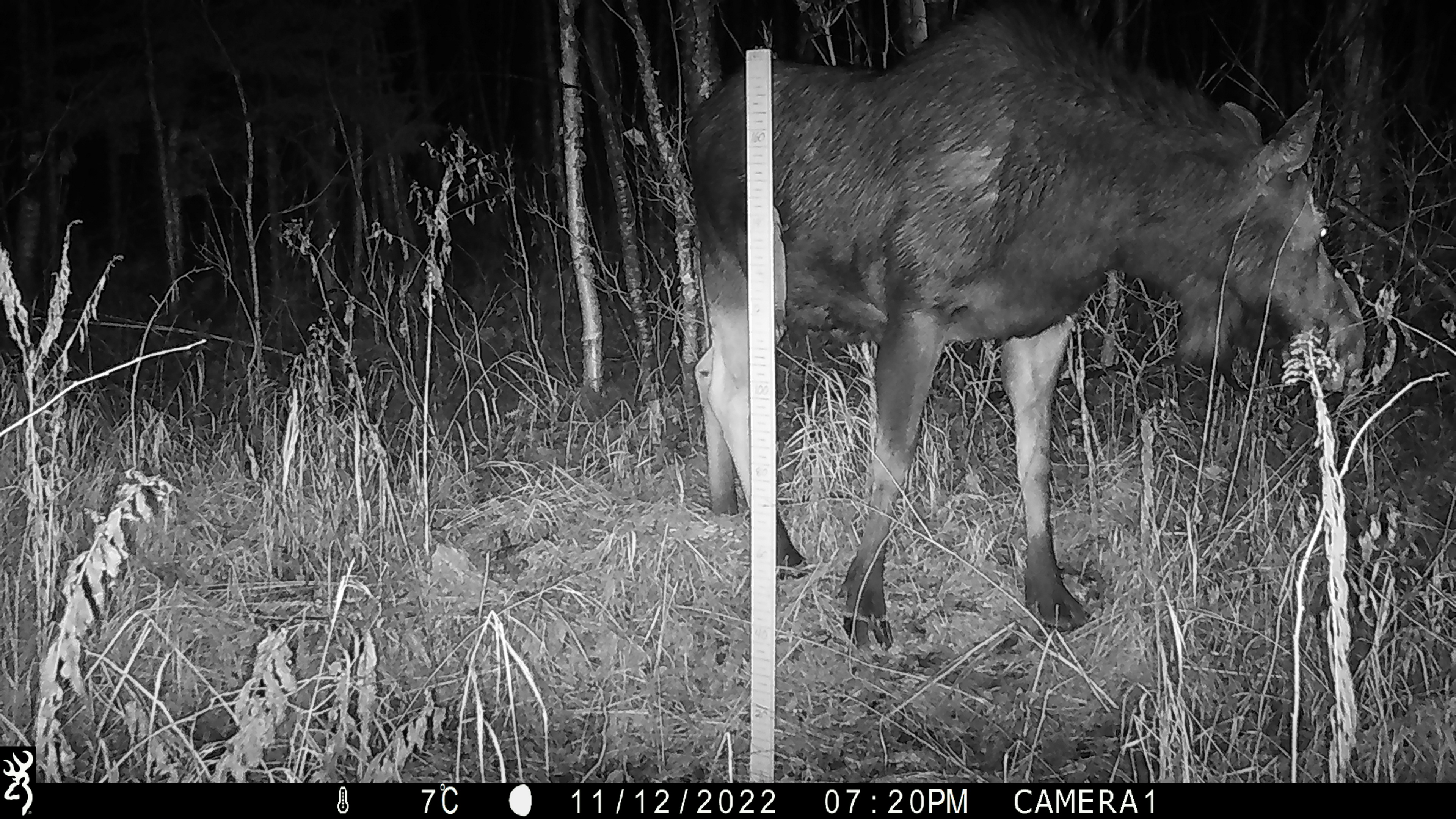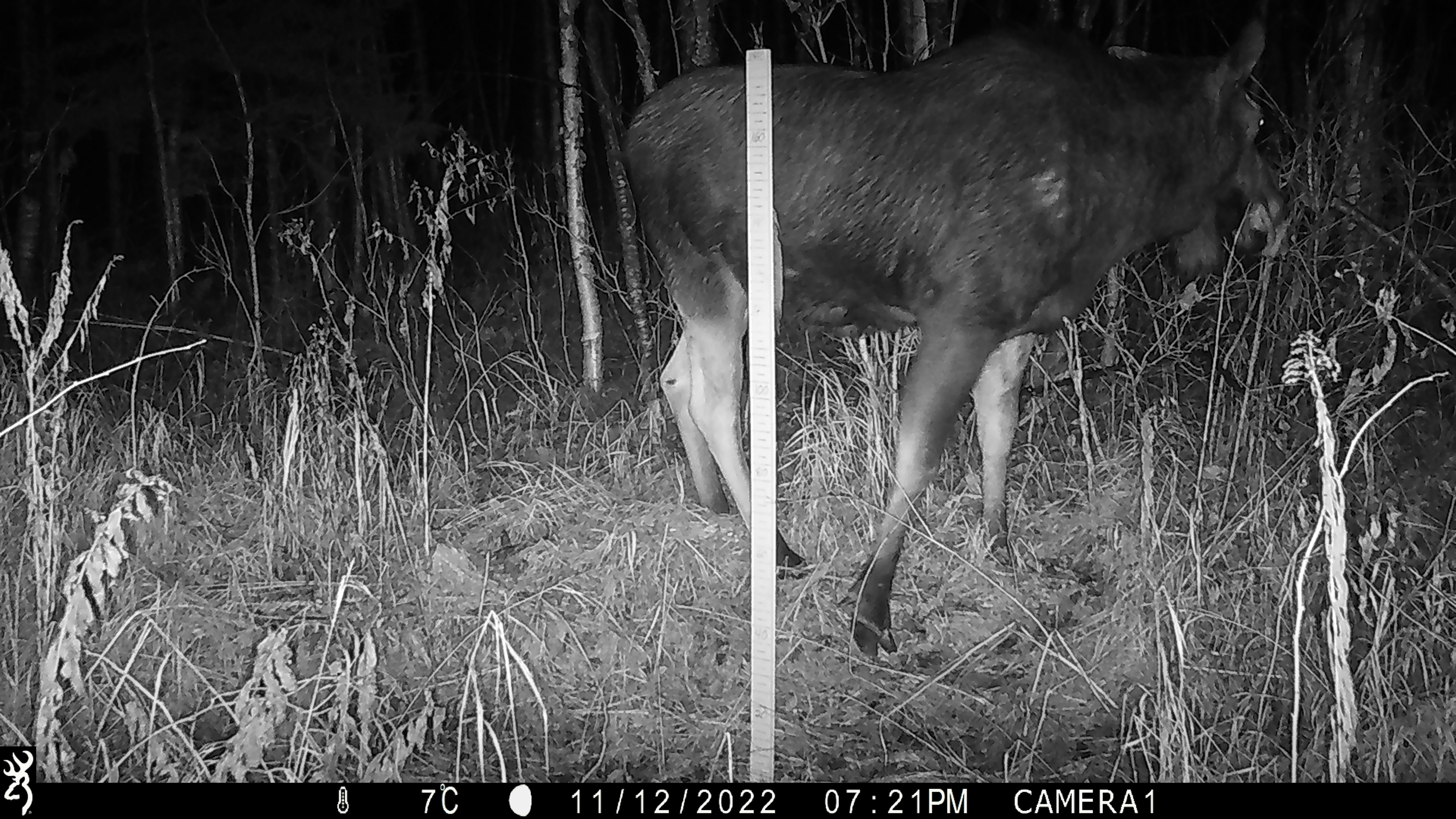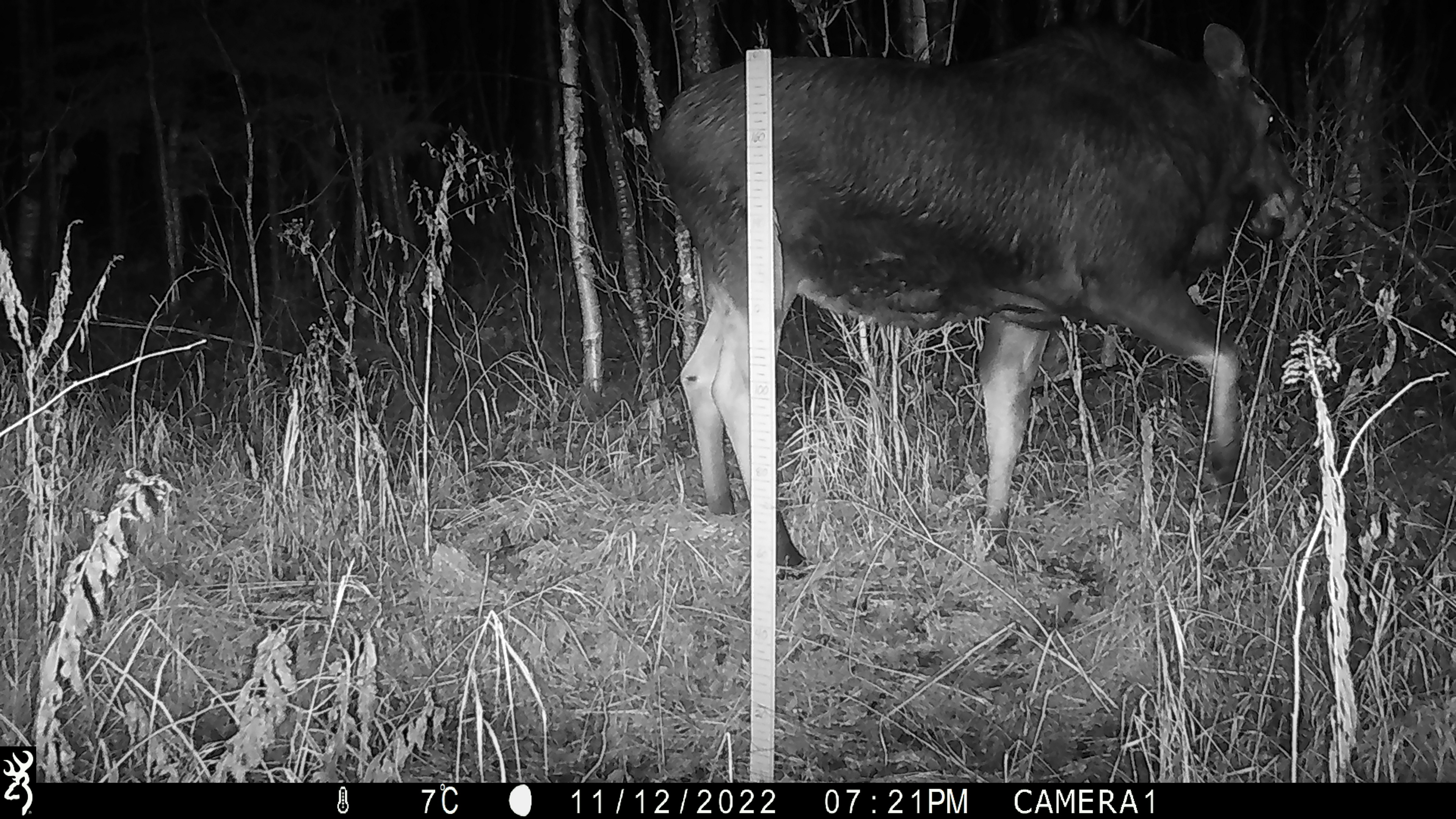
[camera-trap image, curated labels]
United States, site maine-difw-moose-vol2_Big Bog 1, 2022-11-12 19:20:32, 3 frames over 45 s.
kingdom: Animalia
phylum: Chordata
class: Mammalia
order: Artiodactyla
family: Cervidae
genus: Alces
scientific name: Alces alces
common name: moose